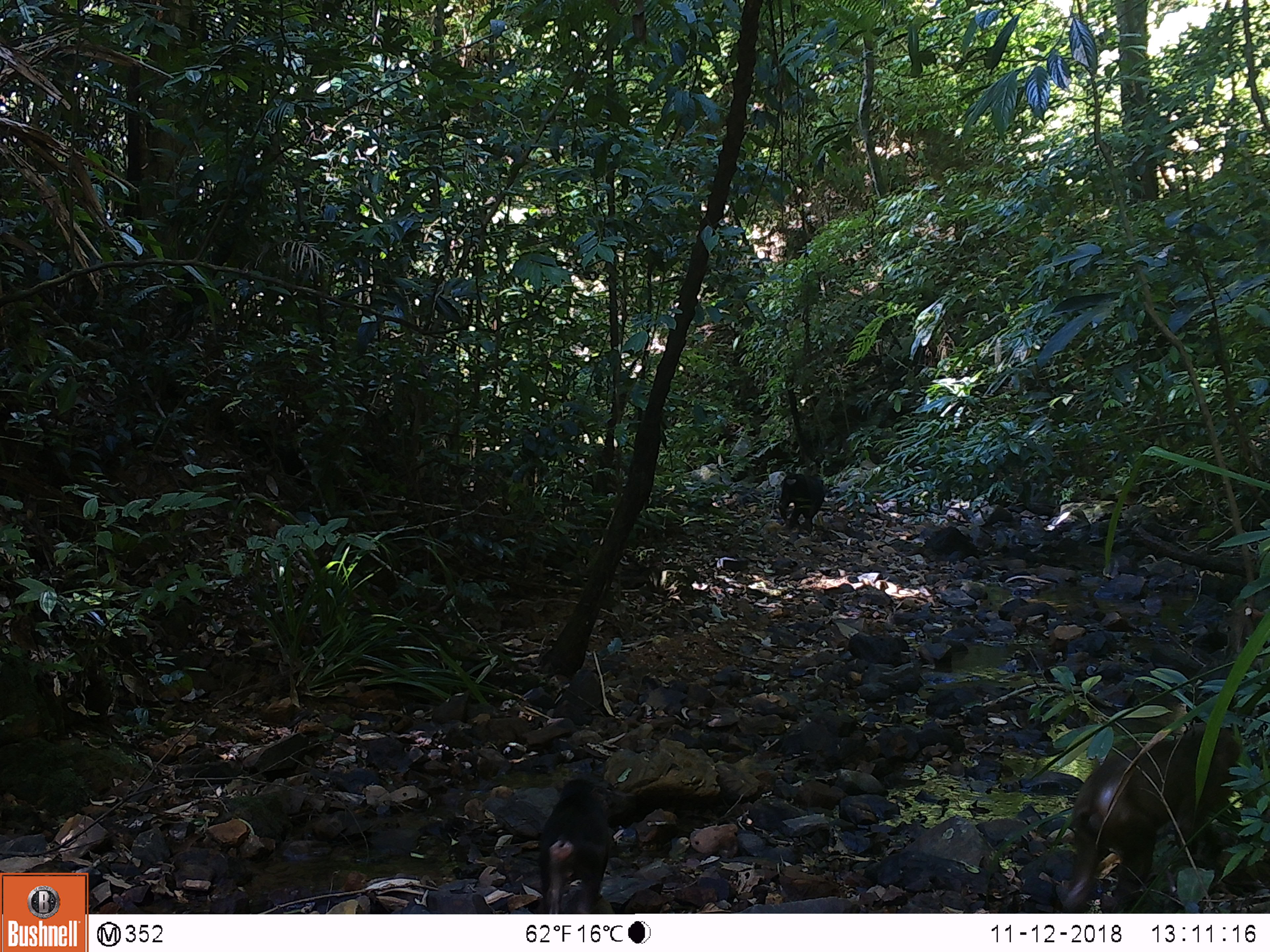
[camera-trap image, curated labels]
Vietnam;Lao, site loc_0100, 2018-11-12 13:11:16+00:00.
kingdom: Animalia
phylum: Chordata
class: Mammalia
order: Primates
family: Cercopithecidae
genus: Macaca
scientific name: Macaca arctoides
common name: stump-tailed macaque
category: stump tailed macaque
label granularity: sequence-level